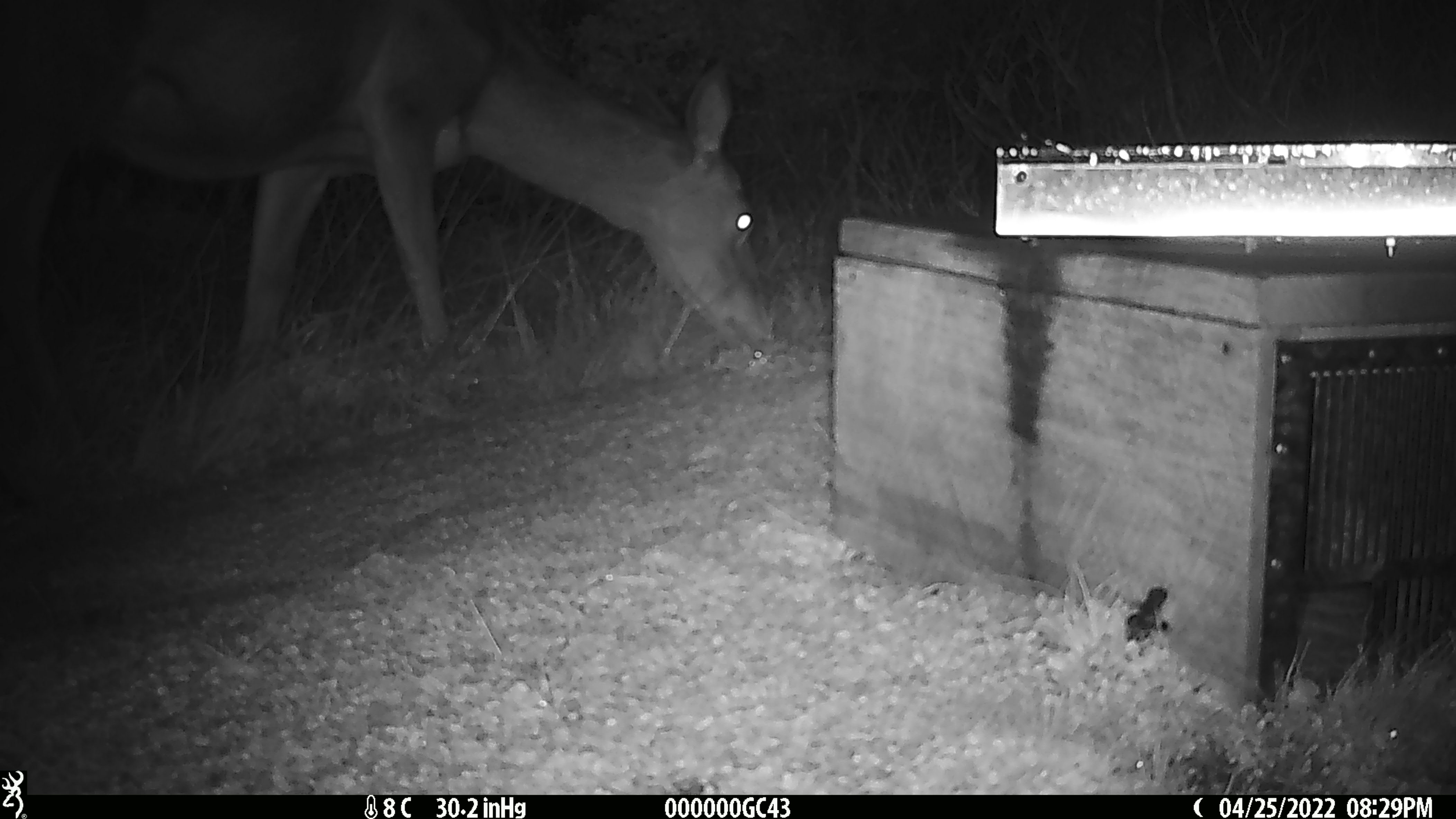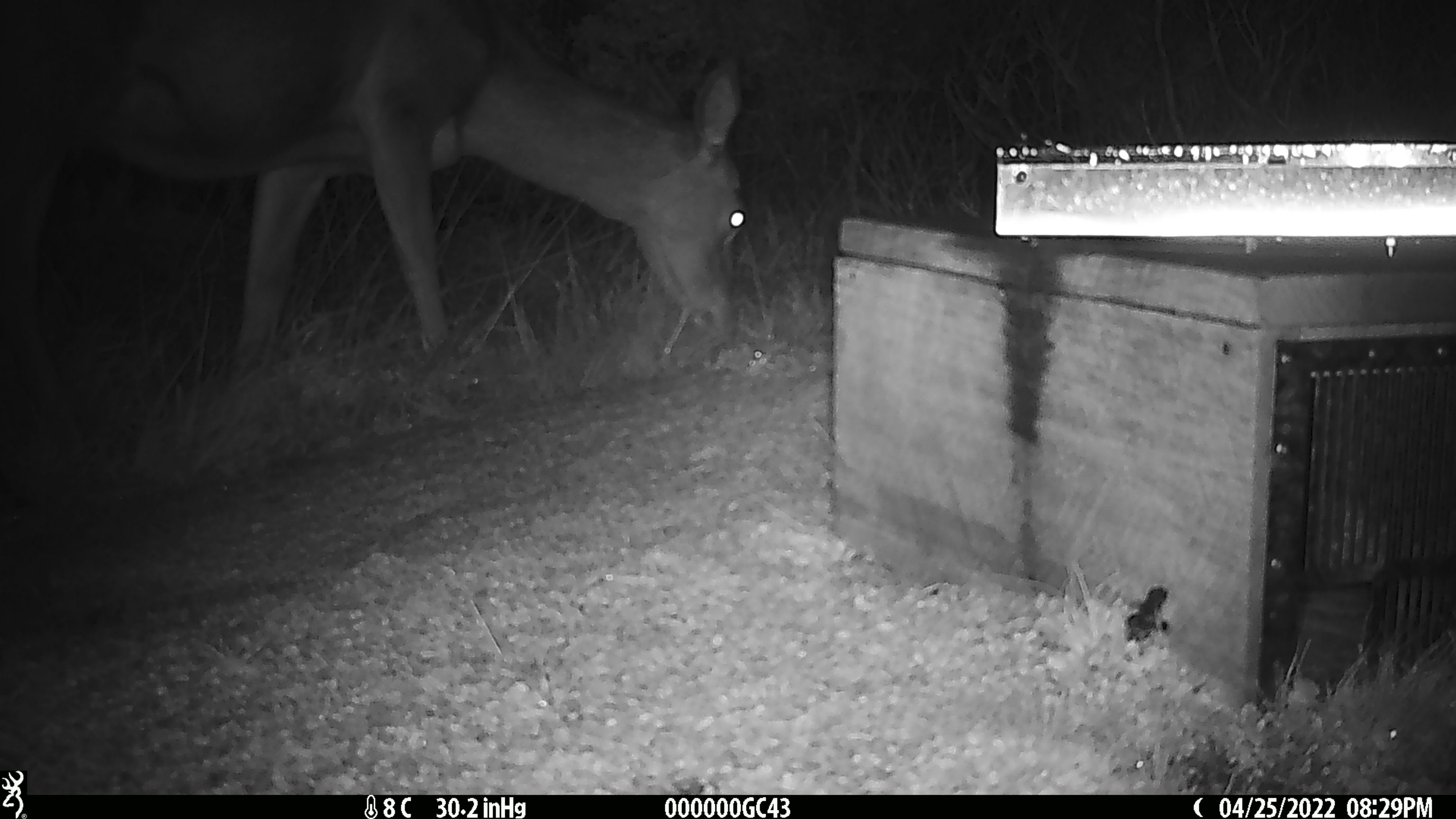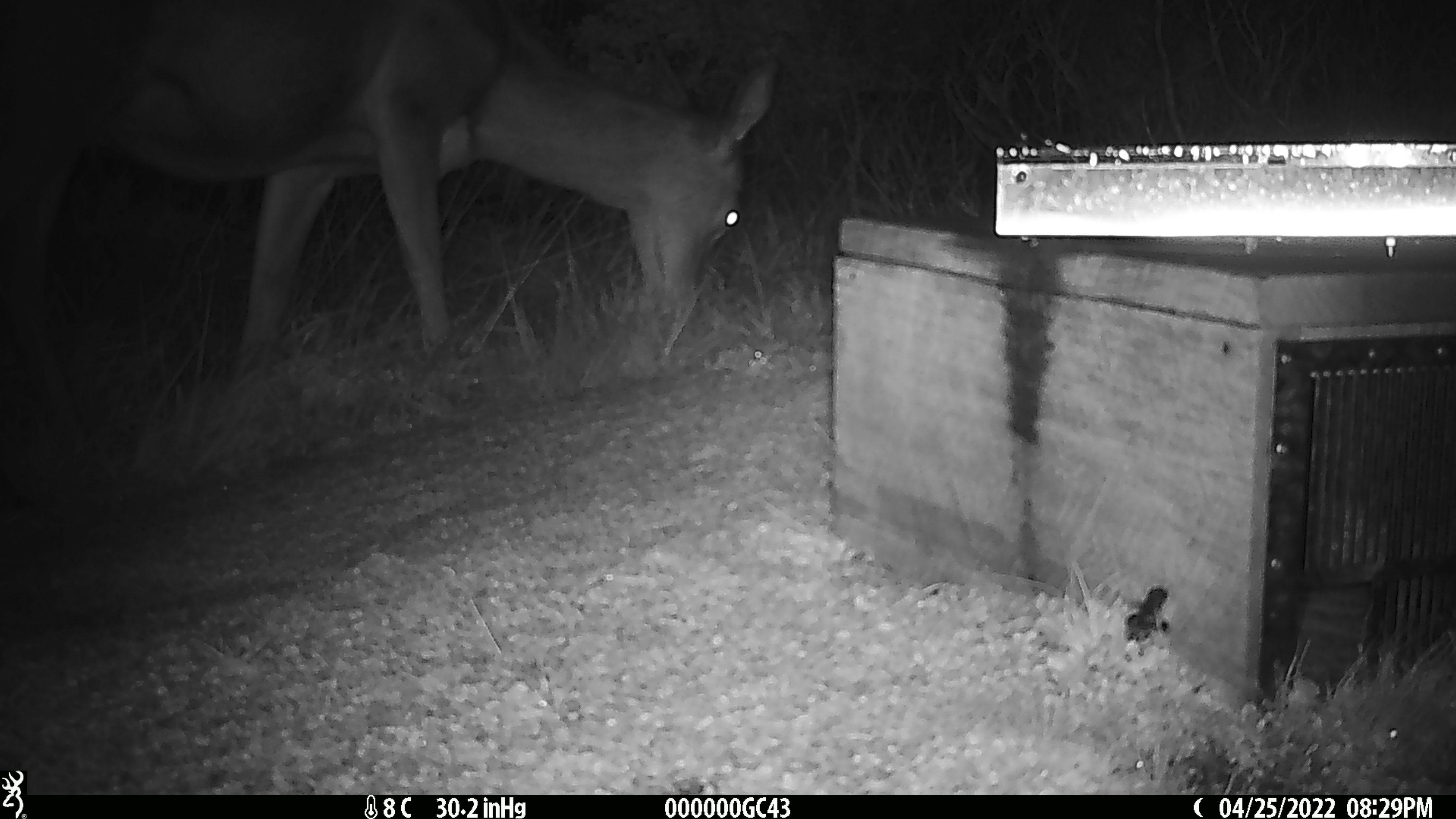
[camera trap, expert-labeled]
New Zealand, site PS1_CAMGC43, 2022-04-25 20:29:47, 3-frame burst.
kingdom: Animalia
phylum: Chordata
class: Mammalia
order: Artiodactyla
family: Cervidae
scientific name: Cervidae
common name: deer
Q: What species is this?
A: Deer (Cervidae).